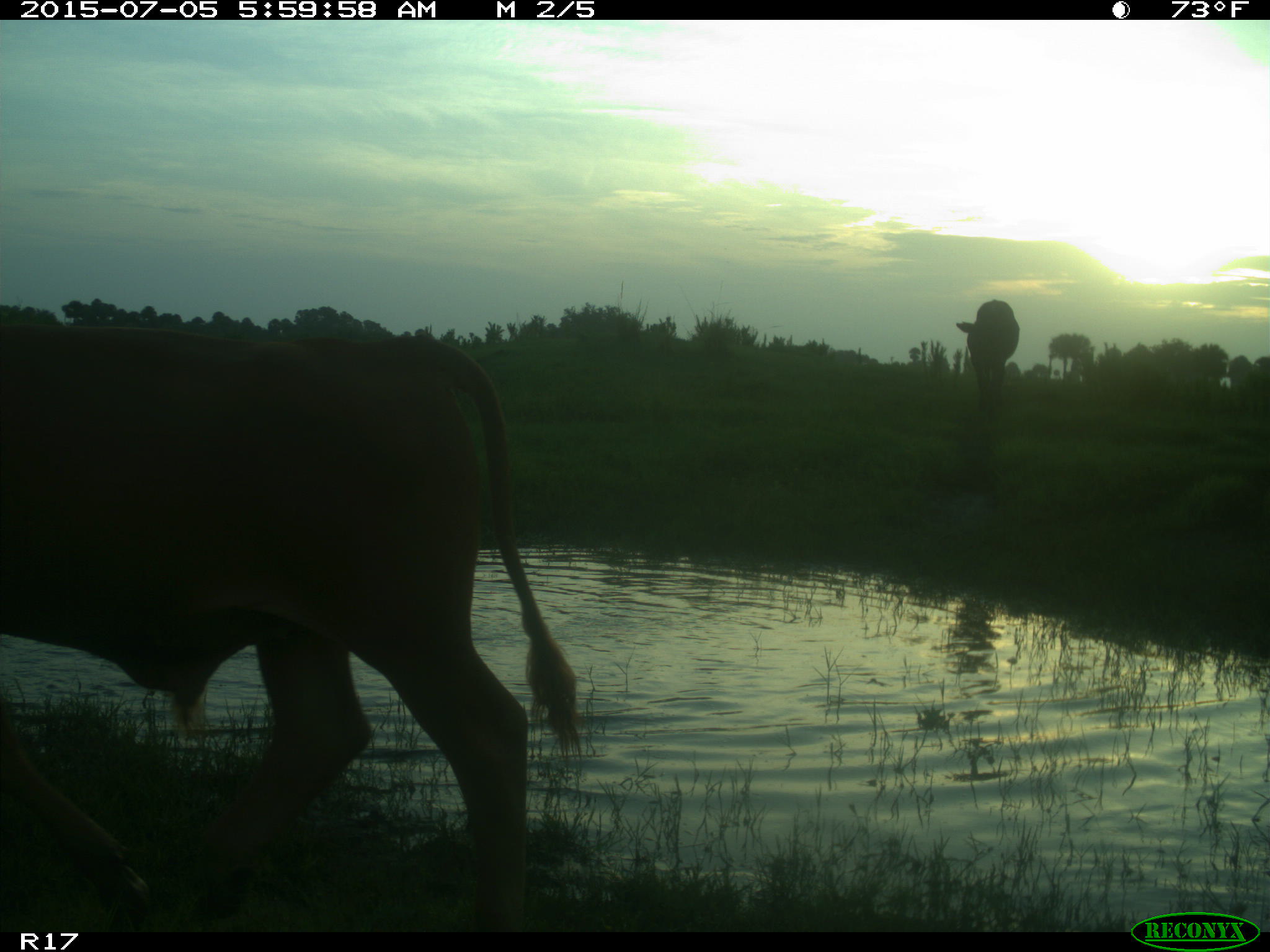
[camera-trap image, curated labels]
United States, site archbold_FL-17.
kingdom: Animalia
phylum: Chordata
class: Mammalia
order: Artiodactyla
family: Bovidae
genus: Bos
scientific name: Bos taurus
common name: domestic cow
Bos taurus (domestic cow).